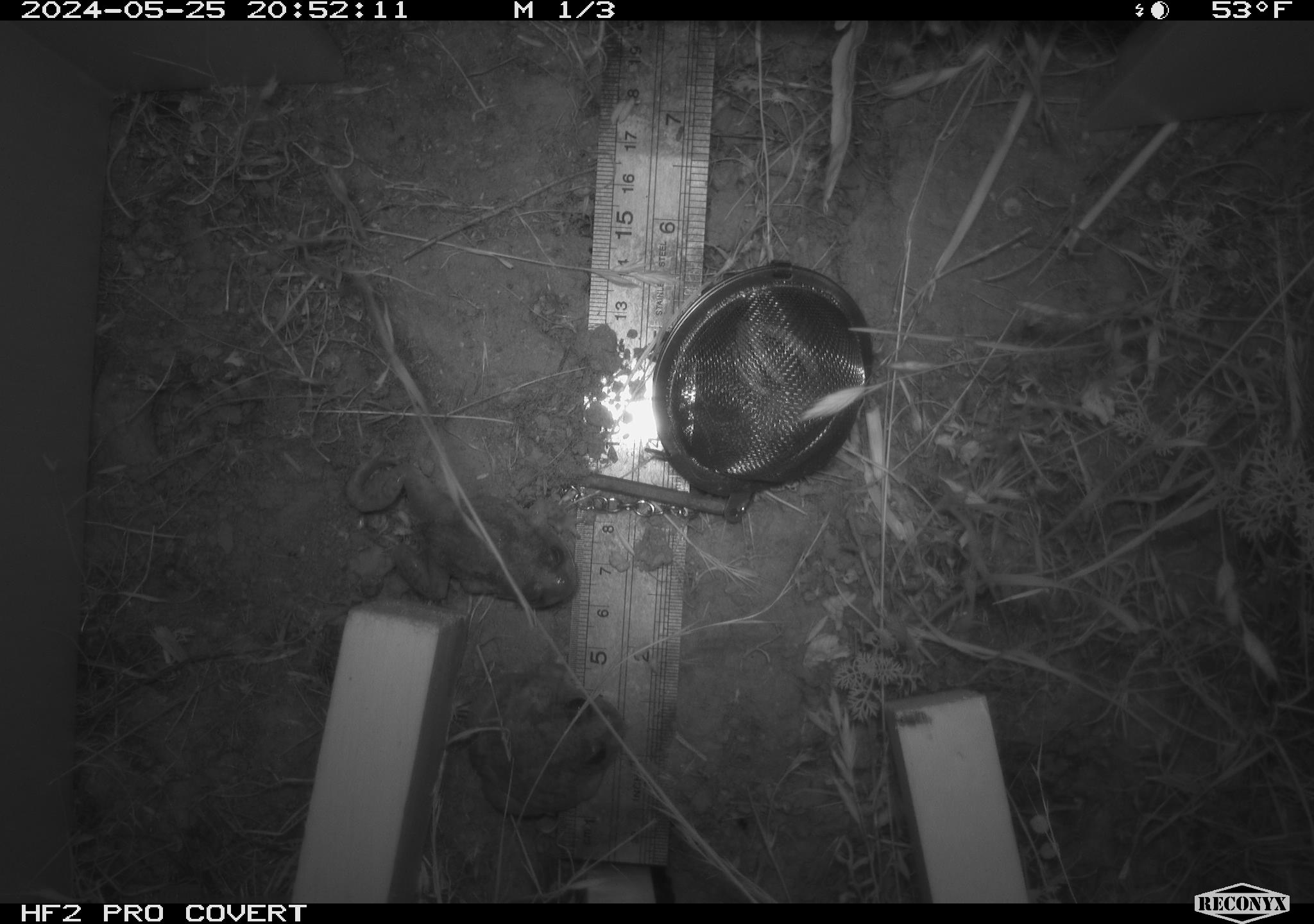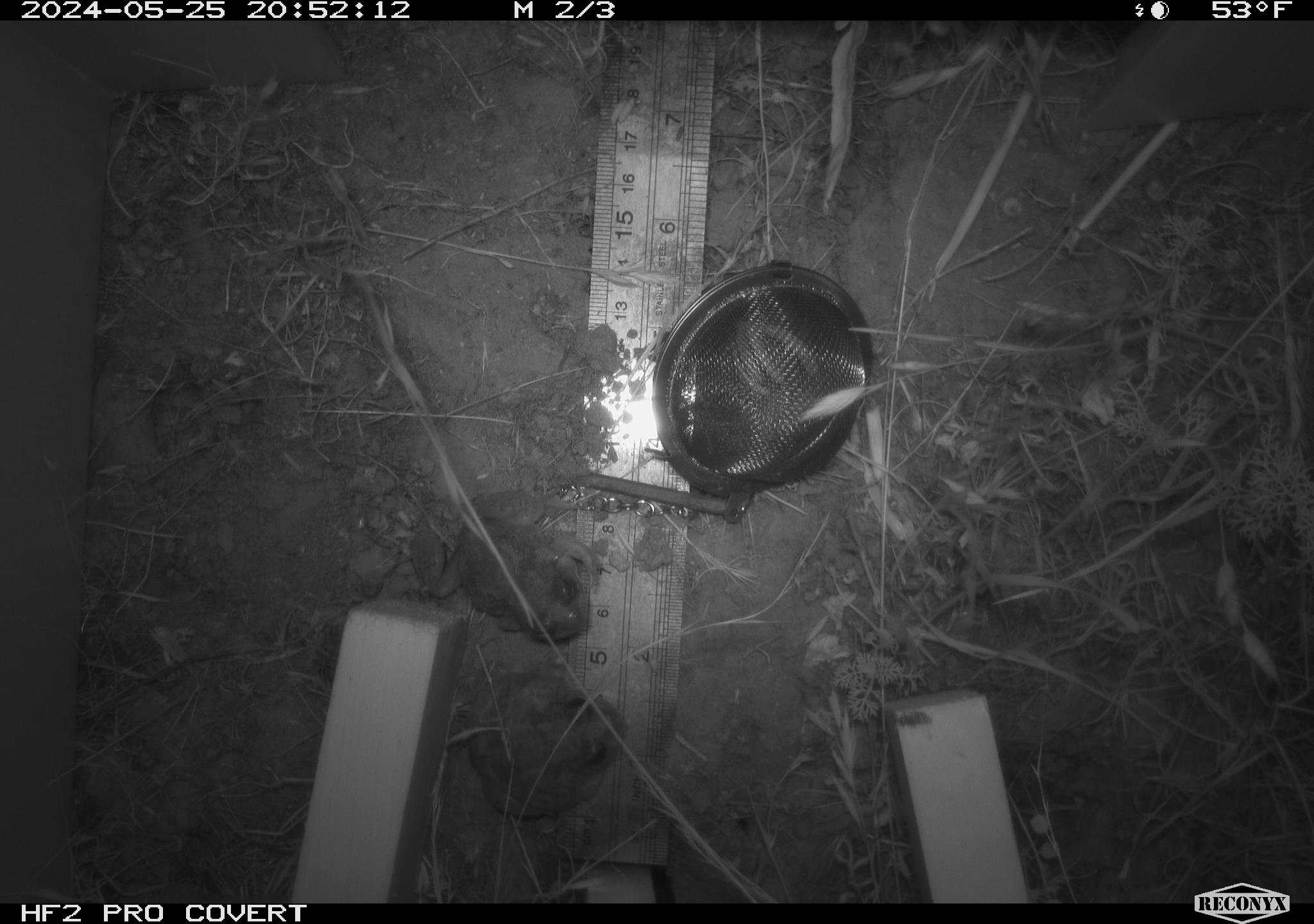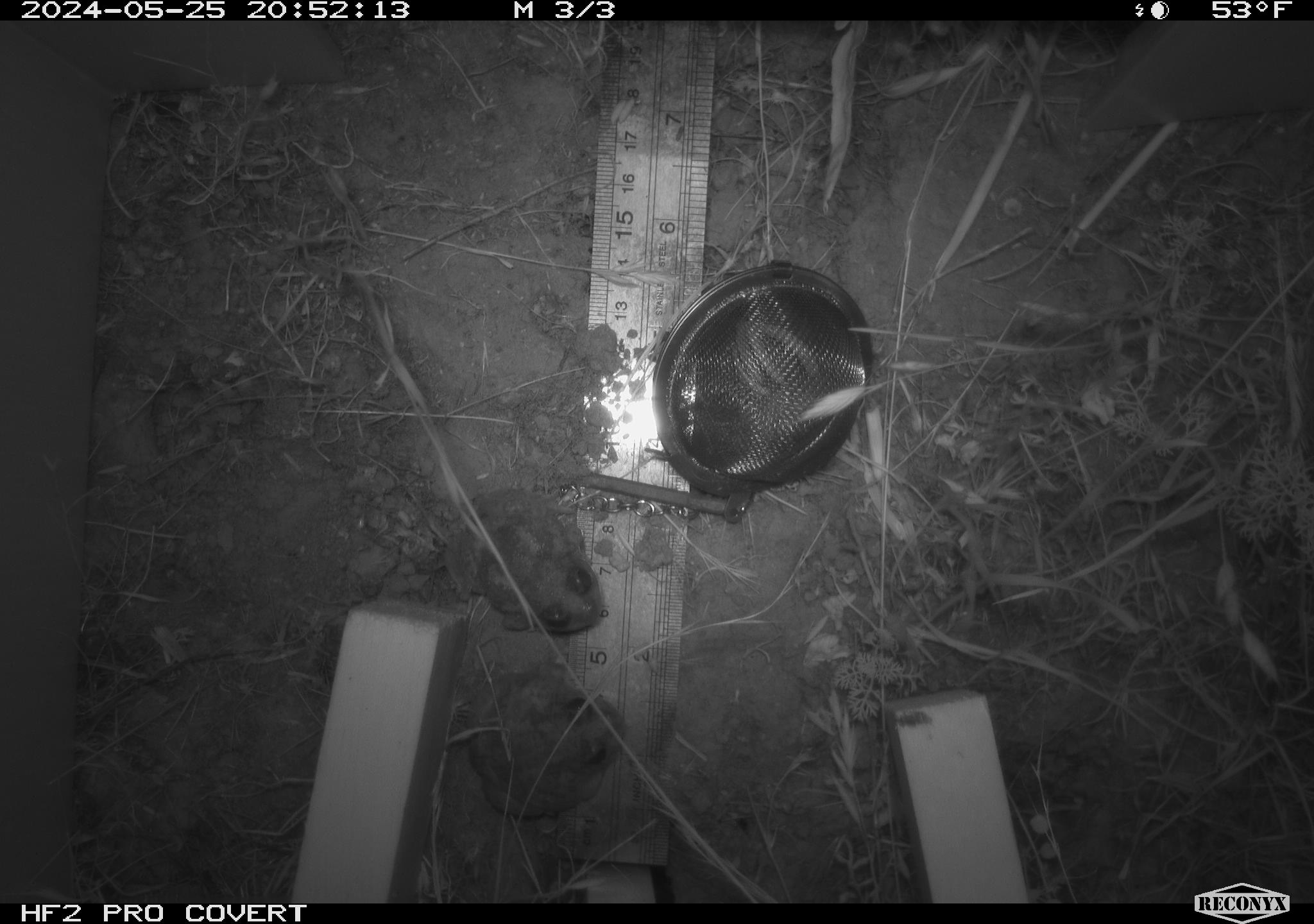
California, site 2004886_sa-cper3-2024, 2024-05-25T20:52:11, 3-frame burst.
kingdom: Animalia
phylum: Chordata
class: Amphibia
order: Anura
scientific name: Anura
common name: frogs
Frogs (Anura).